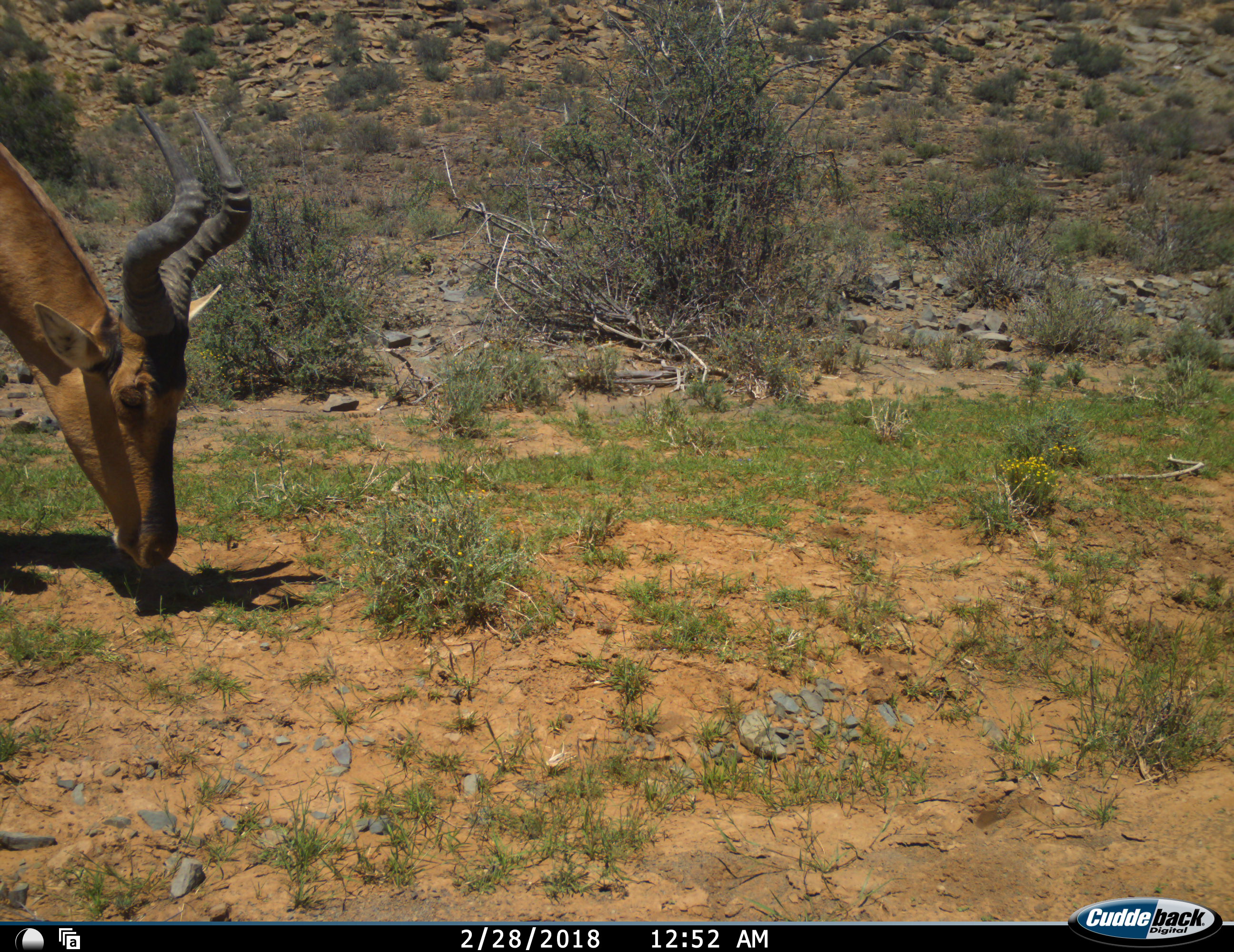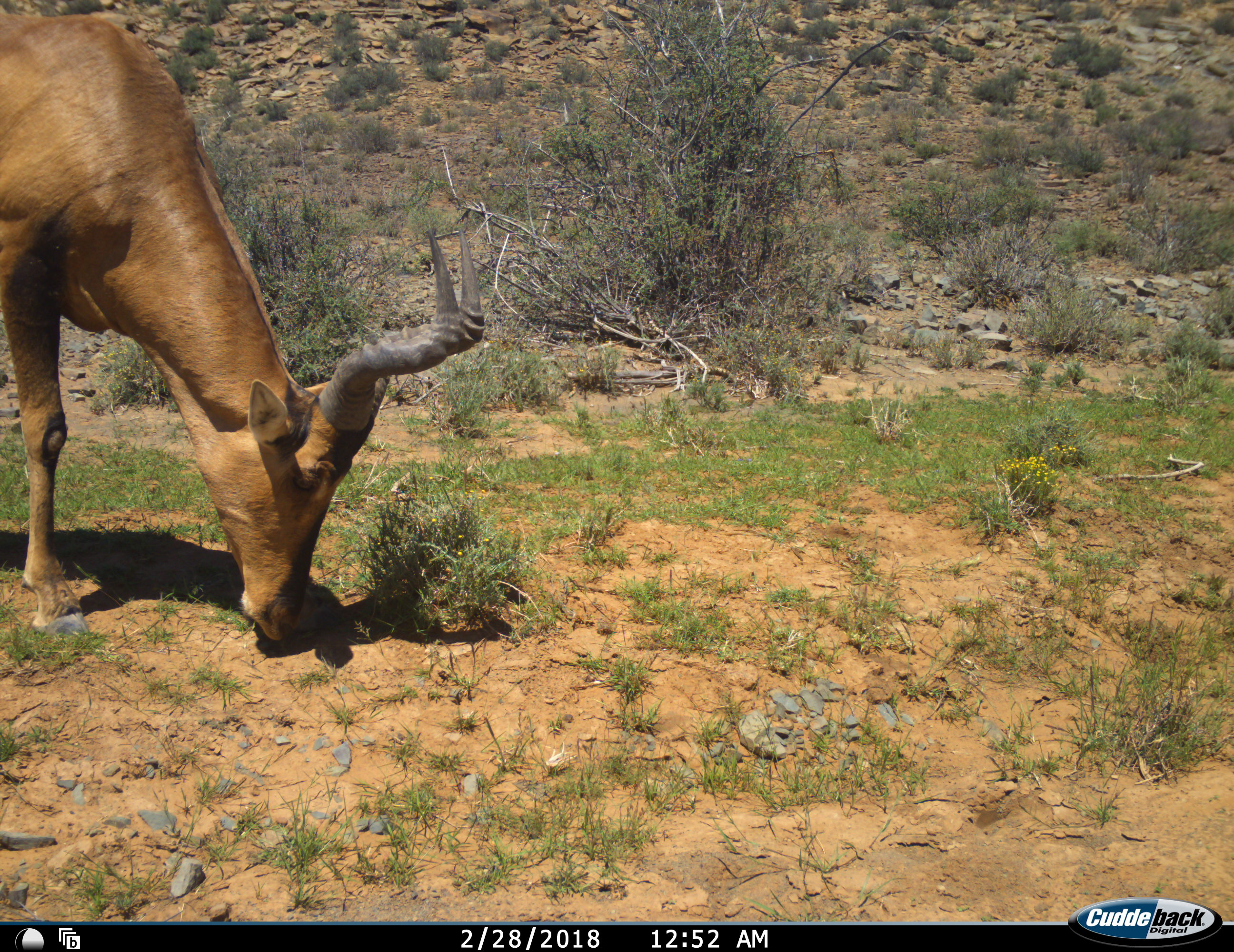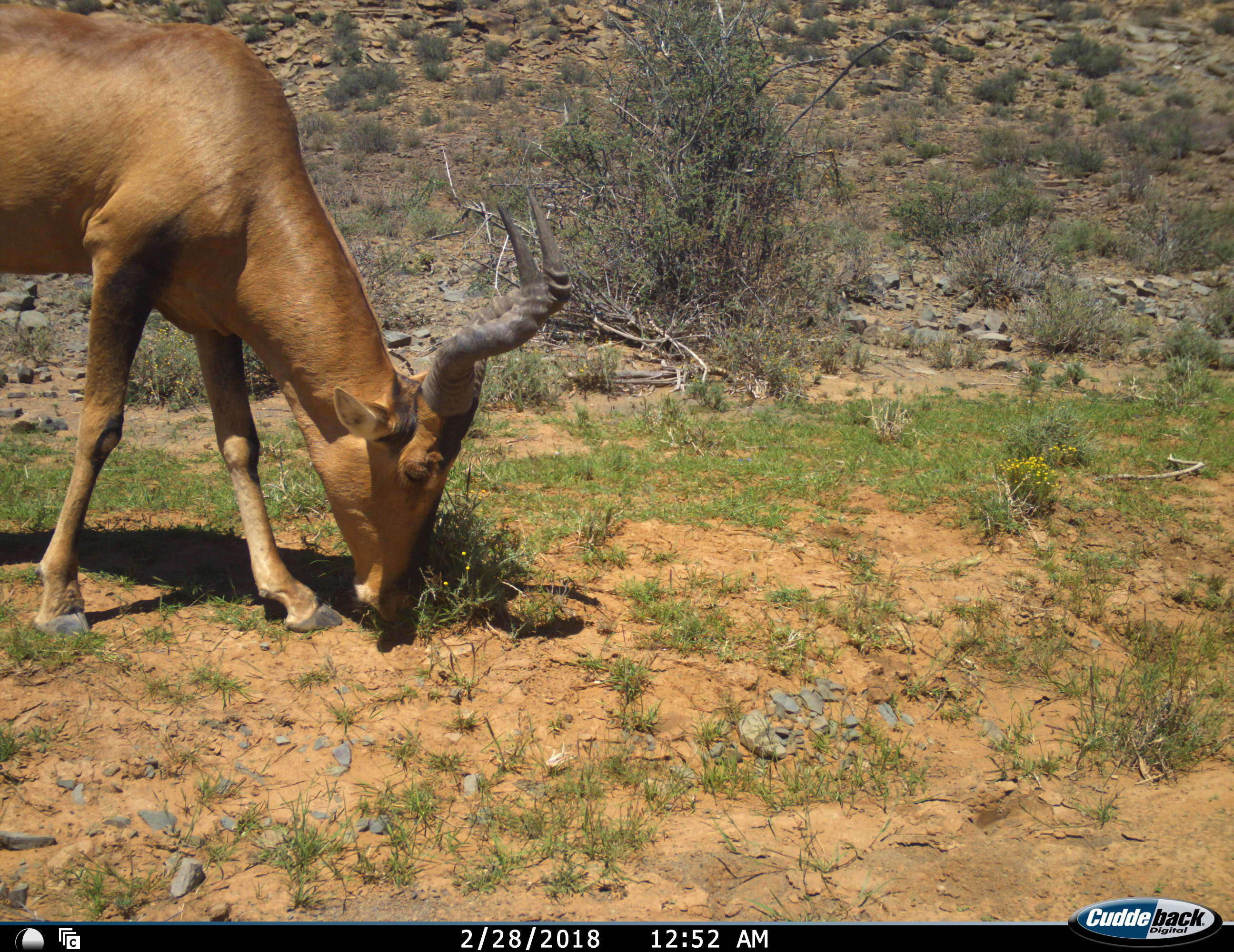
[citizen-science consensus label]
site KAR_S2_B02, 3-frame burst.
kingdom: Animalia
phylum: Chordata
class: Mammalia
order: Artiodactyla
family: Bovidae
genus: Alcelaphus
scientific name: Alcelaphus buselaphus caama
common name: red hartebeest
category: hartebeestred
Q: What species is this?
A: Hartebeestred (red hartebeest) (Alcelaphus buselaphus caama).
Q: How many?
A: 1.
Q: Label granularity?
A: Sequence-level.